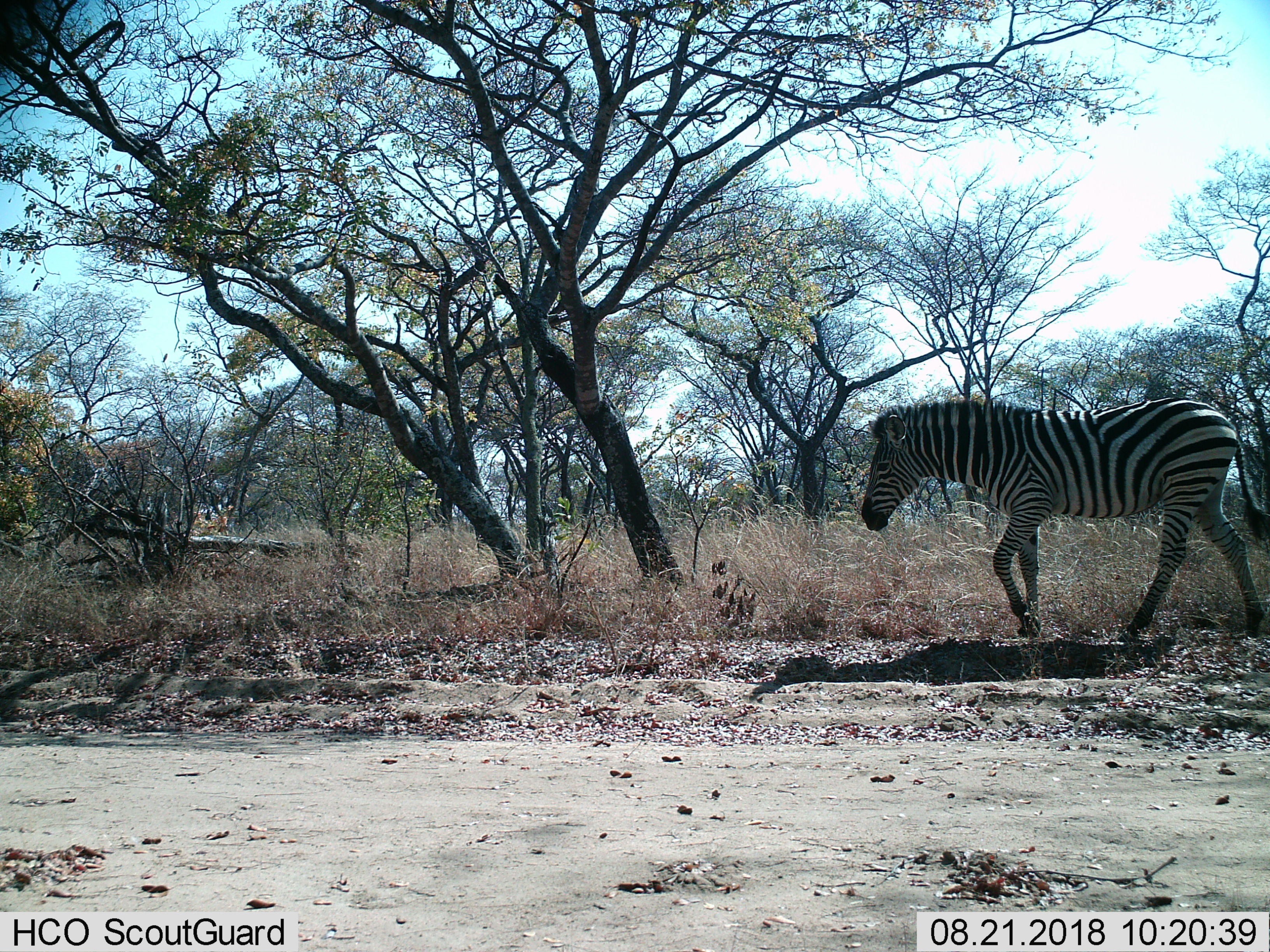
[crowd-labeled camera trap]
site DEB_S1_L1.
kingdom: Animalia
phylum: Chordata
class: Mammalia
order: Perissodactyla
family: Equidae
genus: Equus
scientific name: Equus quagga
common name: plains zebra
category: zebraplains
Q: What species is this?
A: Zebraplains (plains zebra) (Equus quagga).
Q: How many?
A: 1.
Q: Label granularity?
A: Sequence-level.